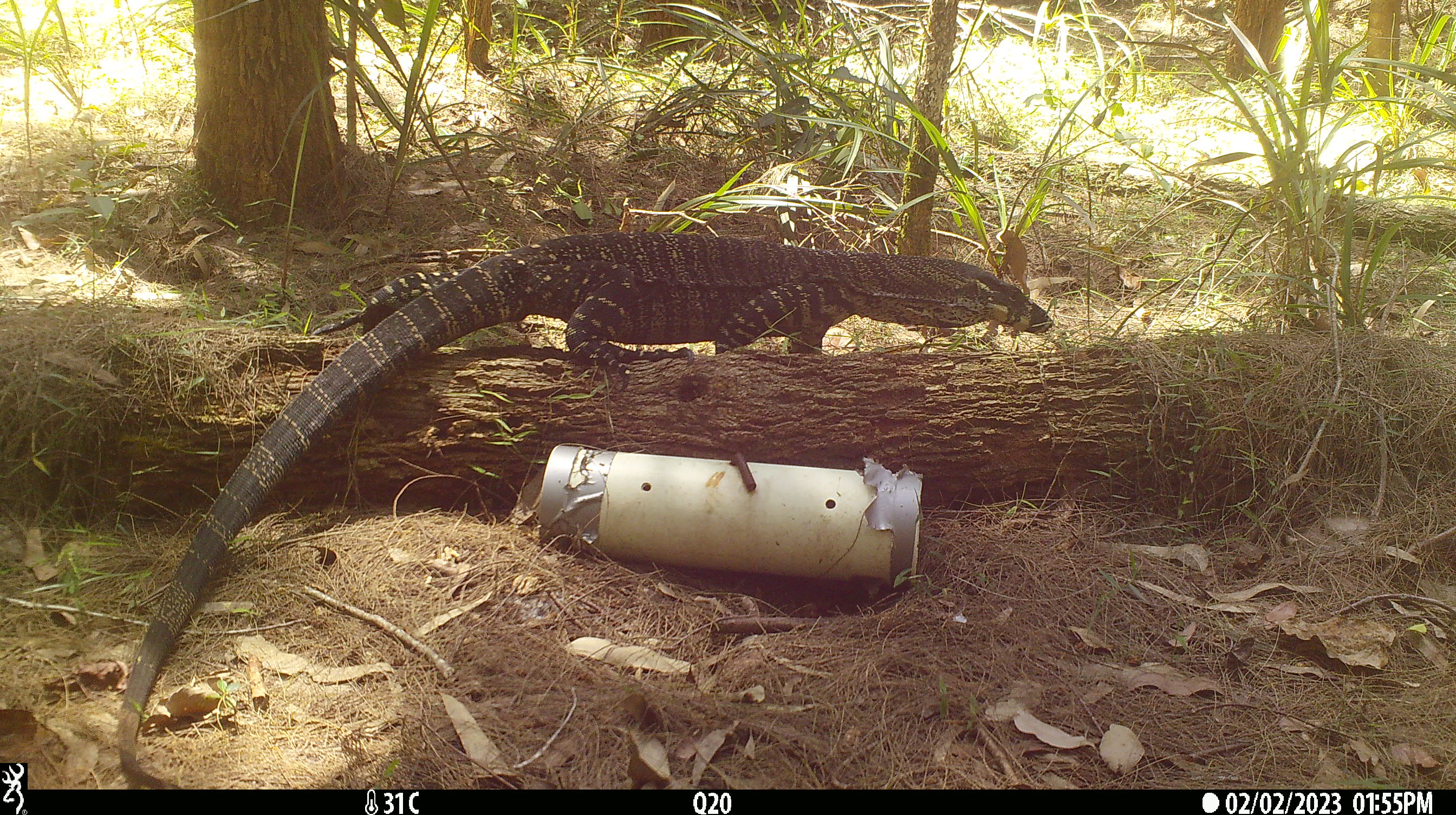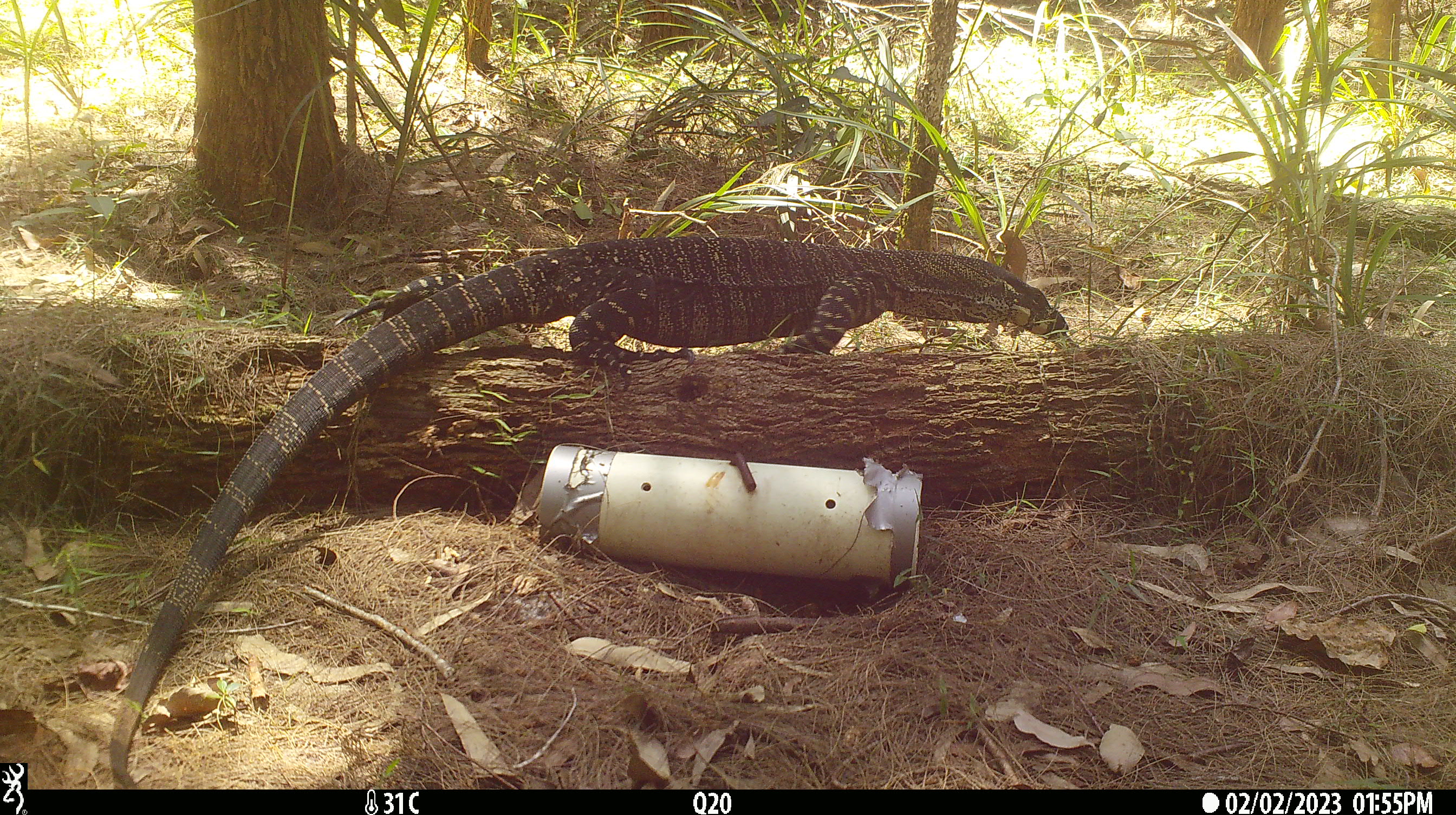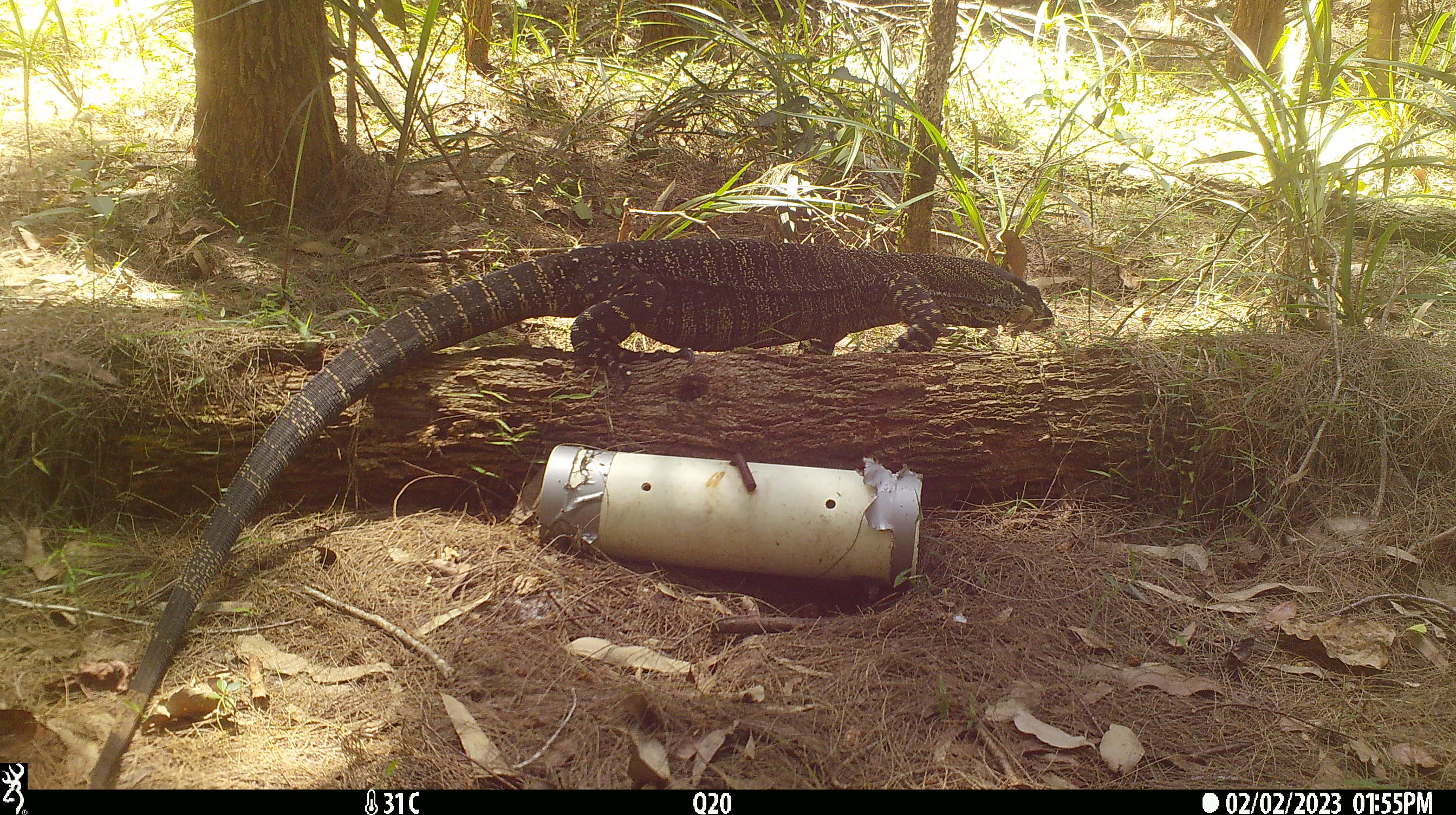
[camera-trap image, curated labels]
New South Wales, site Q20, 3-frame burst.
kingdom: Animalia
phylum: Chordata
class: Reptilia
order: Squamata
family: Varanidae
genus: Varanus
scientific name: Varanus varius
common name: lace monitor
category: goanna